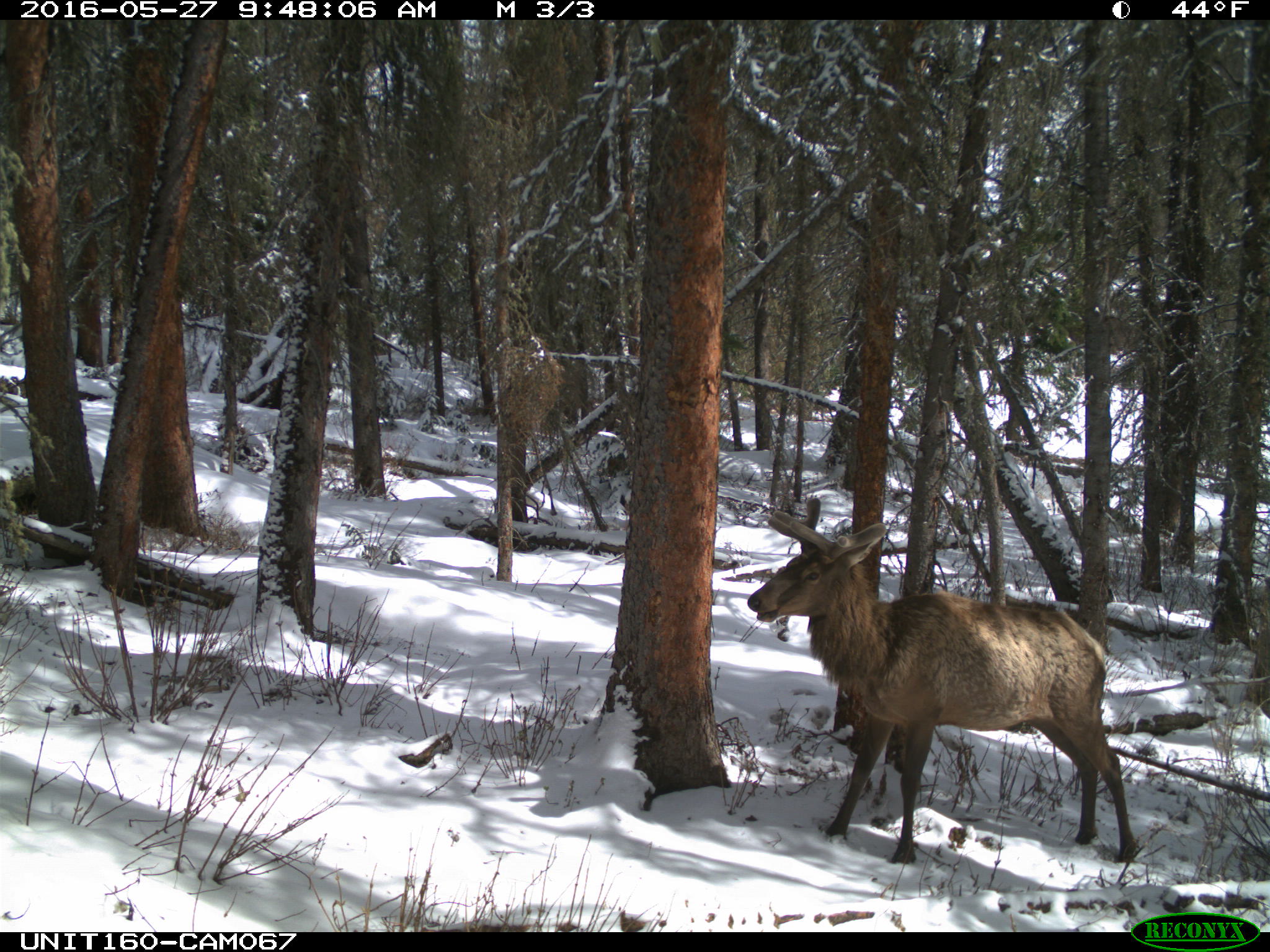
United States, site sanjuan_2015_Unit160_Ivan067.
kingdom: Animalia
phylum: Chordata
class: Mammalia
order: Artiodactyla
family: Cervidae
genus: Cervus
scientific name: Cervus elaphus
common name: red deer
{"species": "Cervus elaphus (red deer)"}